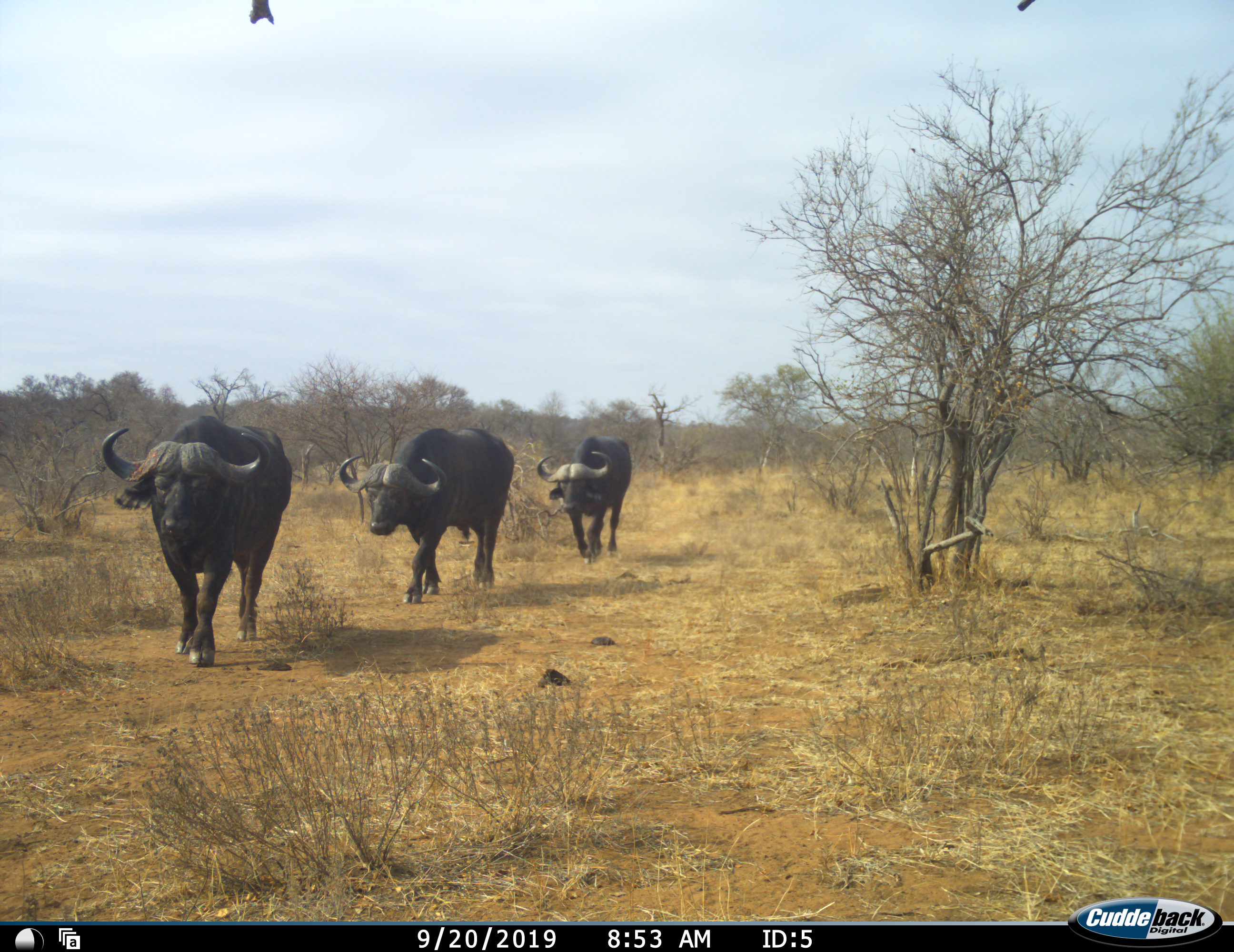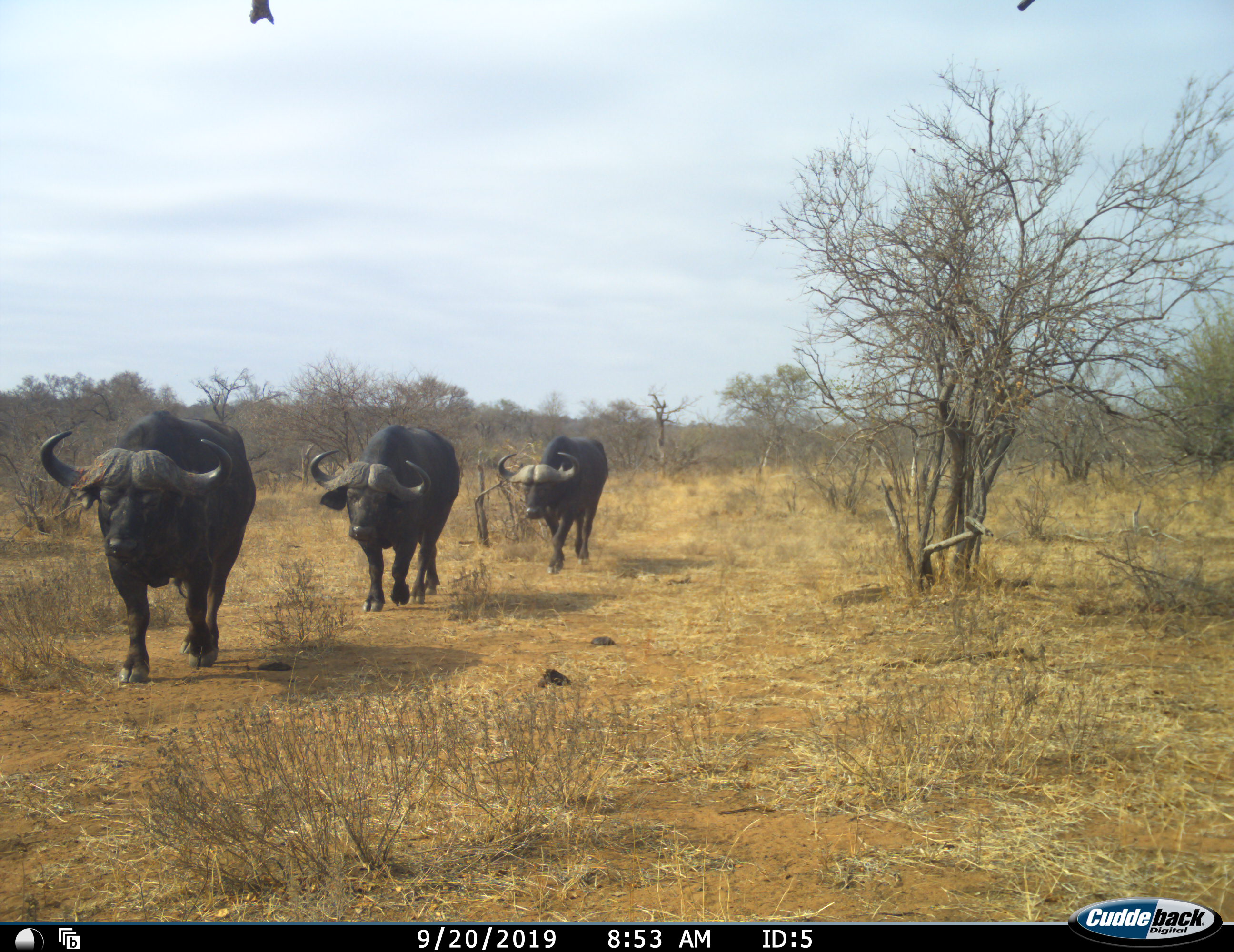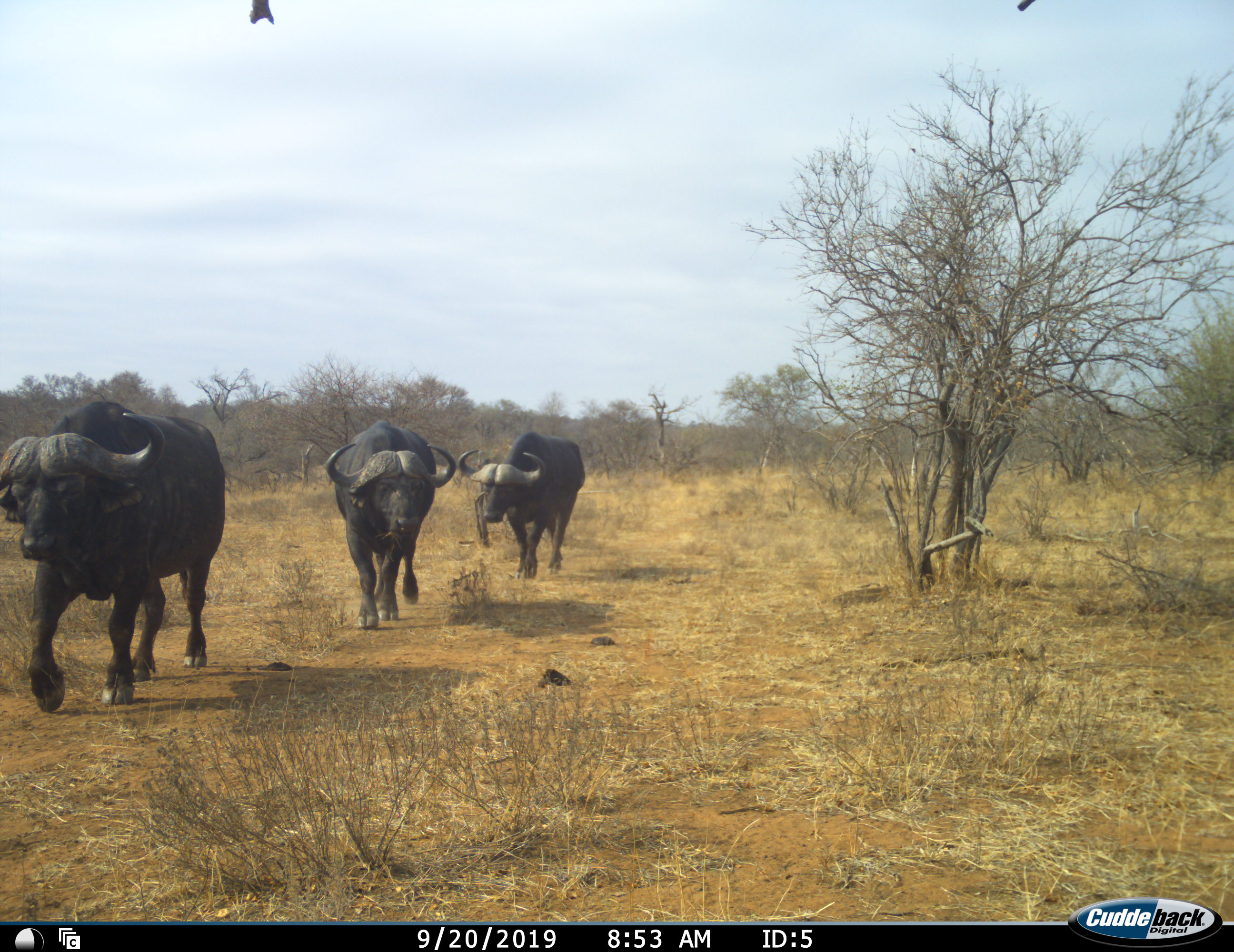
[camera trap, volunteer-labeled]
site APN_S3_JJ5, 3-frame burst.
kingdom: Animalia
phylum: Chordata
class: Mammalia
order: Artiodactyla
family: Bovidae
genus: Syncerus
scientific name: Syncerus caffer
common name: african buffalo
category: buffalo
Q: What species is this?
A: Buffalo (african buffalo) (Syncerus caffer).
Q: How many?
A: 3.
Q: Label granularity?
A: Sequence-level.